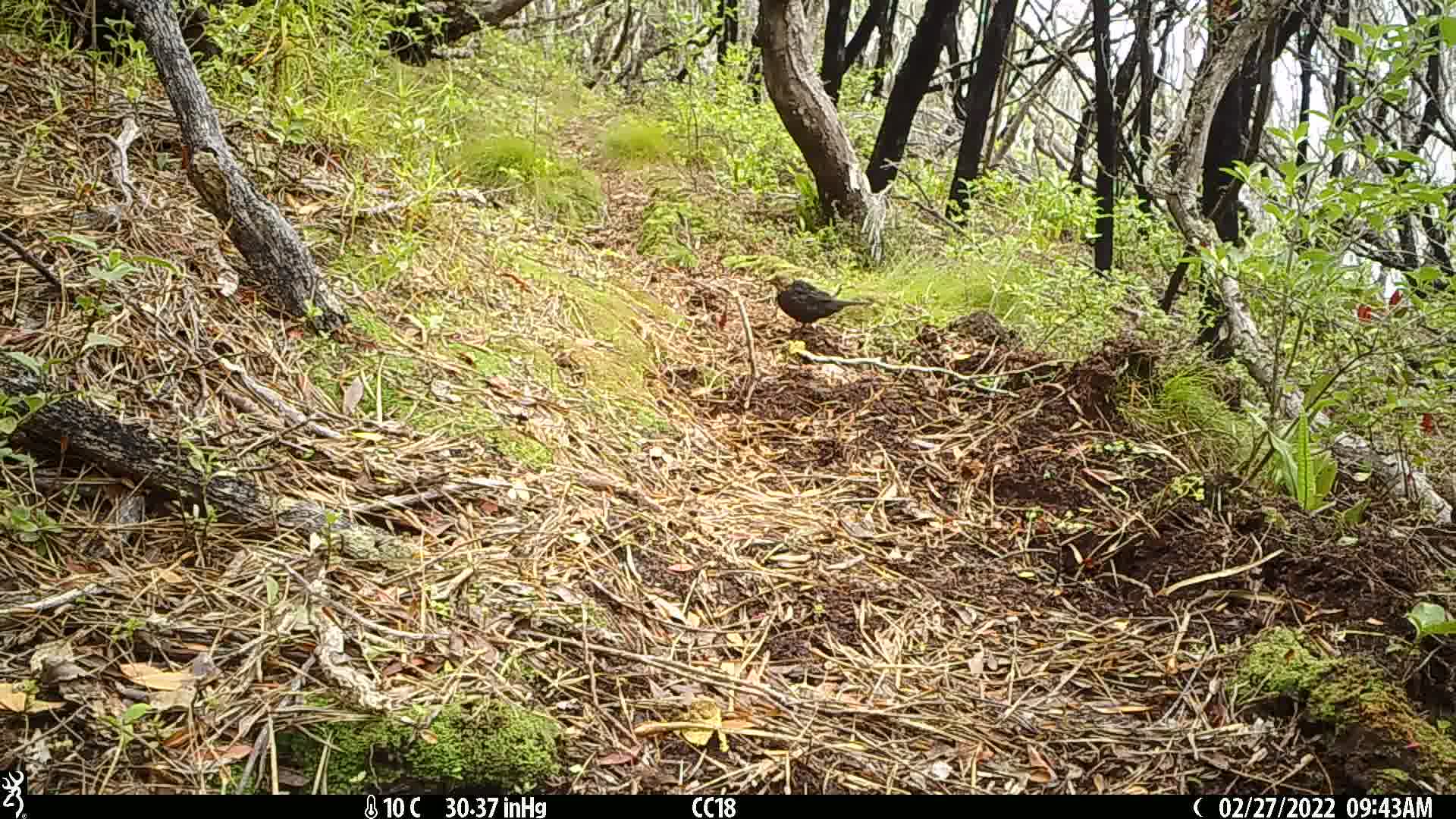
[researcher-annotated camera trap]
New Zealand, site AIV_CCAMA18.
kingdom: Animalia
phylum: Chordata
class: Aves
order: Passeriformes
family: Turdidae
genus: Turdus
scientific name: Turdus merula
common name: eurasian blackbird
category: blackbird